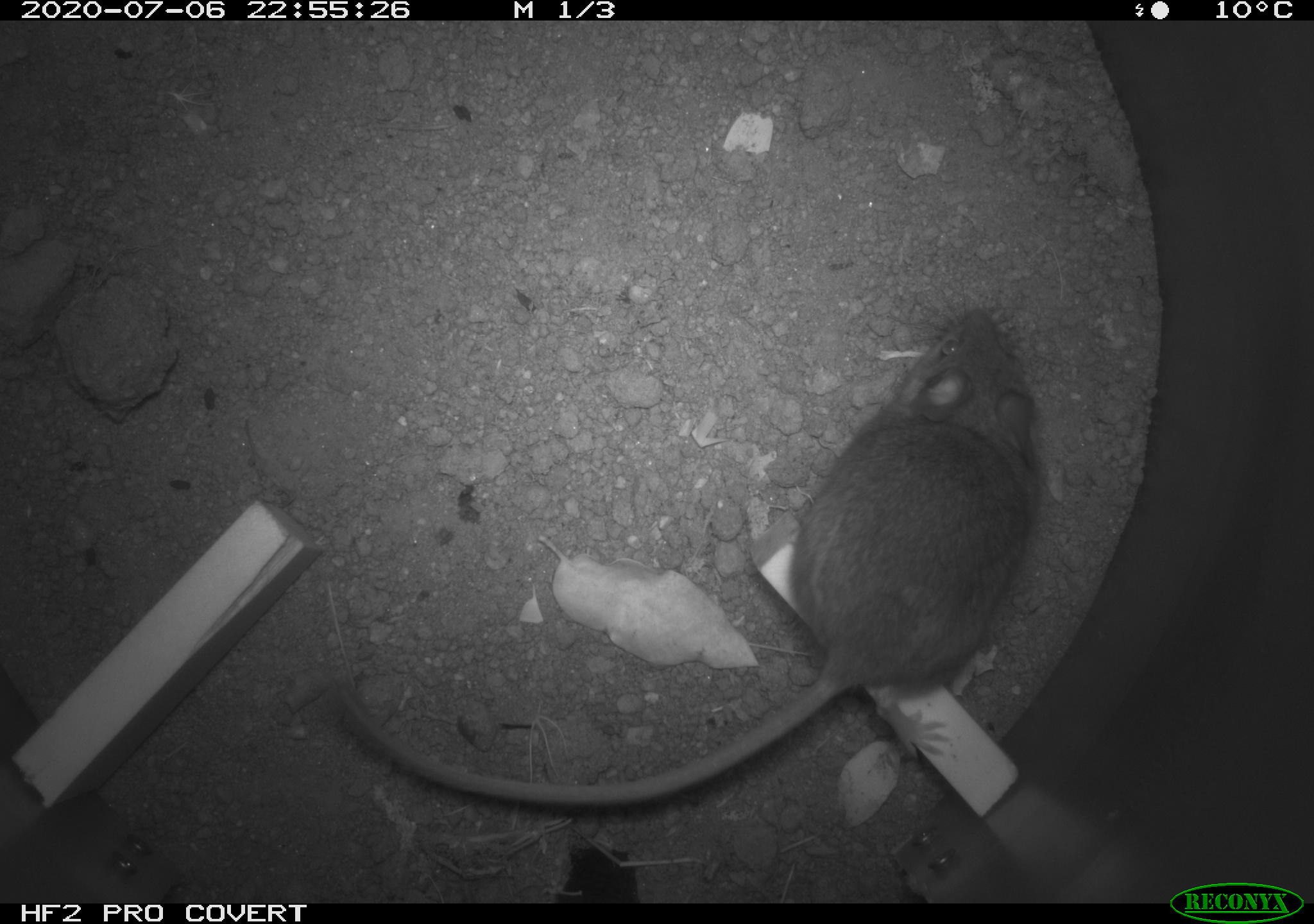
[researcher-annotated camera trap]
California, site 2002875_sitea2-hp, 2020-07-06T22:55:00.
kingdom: Animalia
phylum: Chordata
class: Mammalia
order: Rodentia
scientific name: Rodentia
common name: rodent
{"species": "rodent (Rodentia)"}